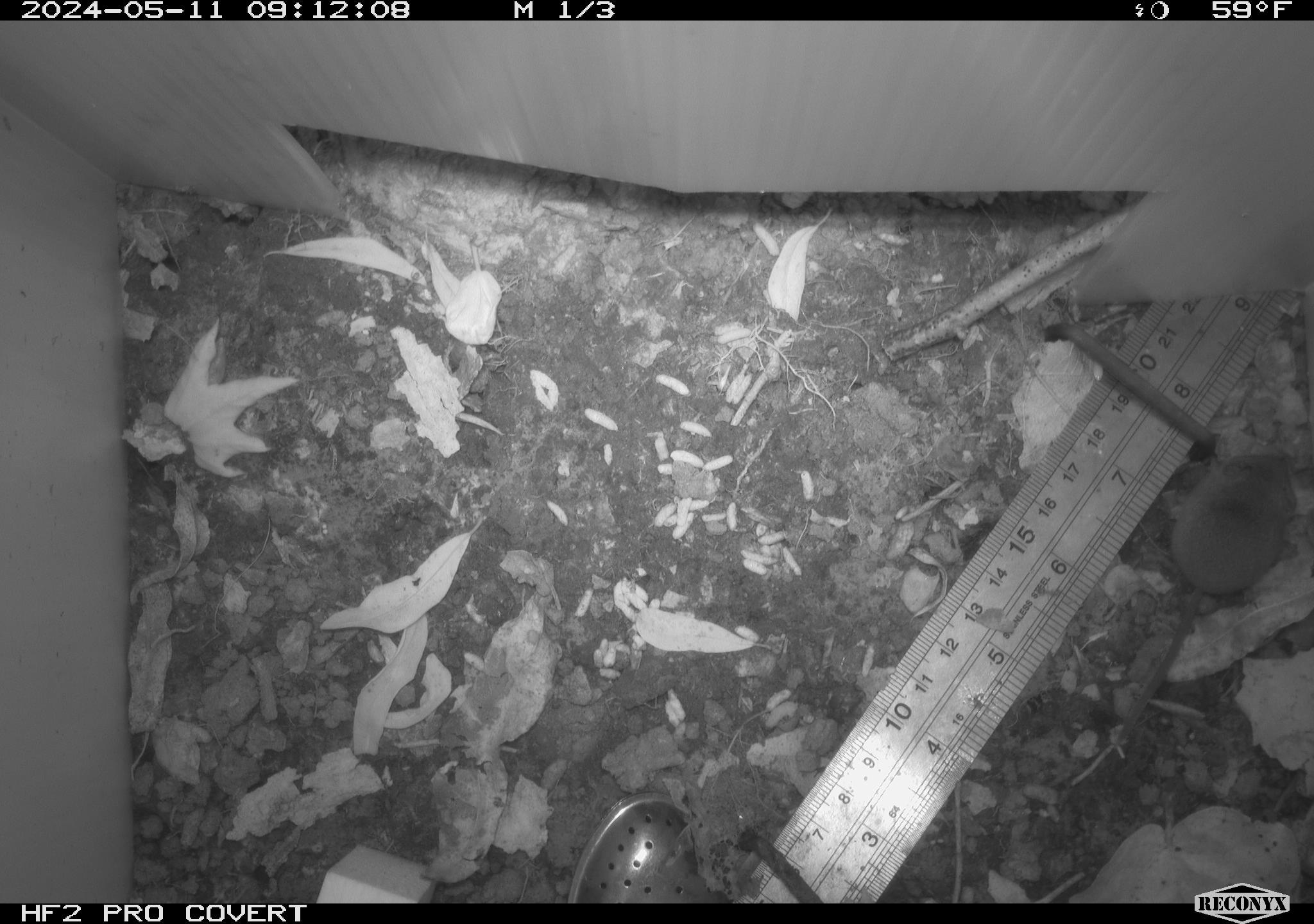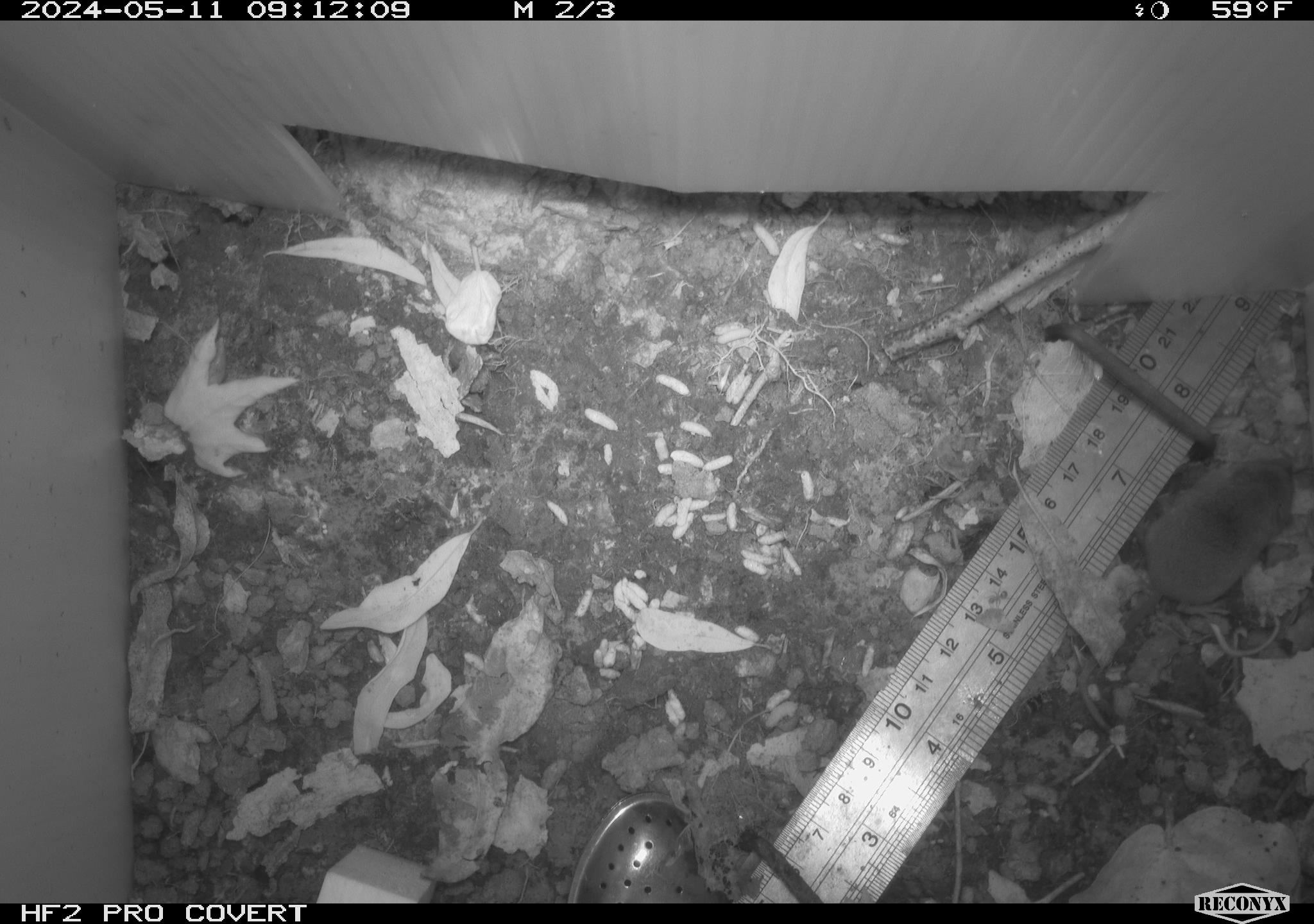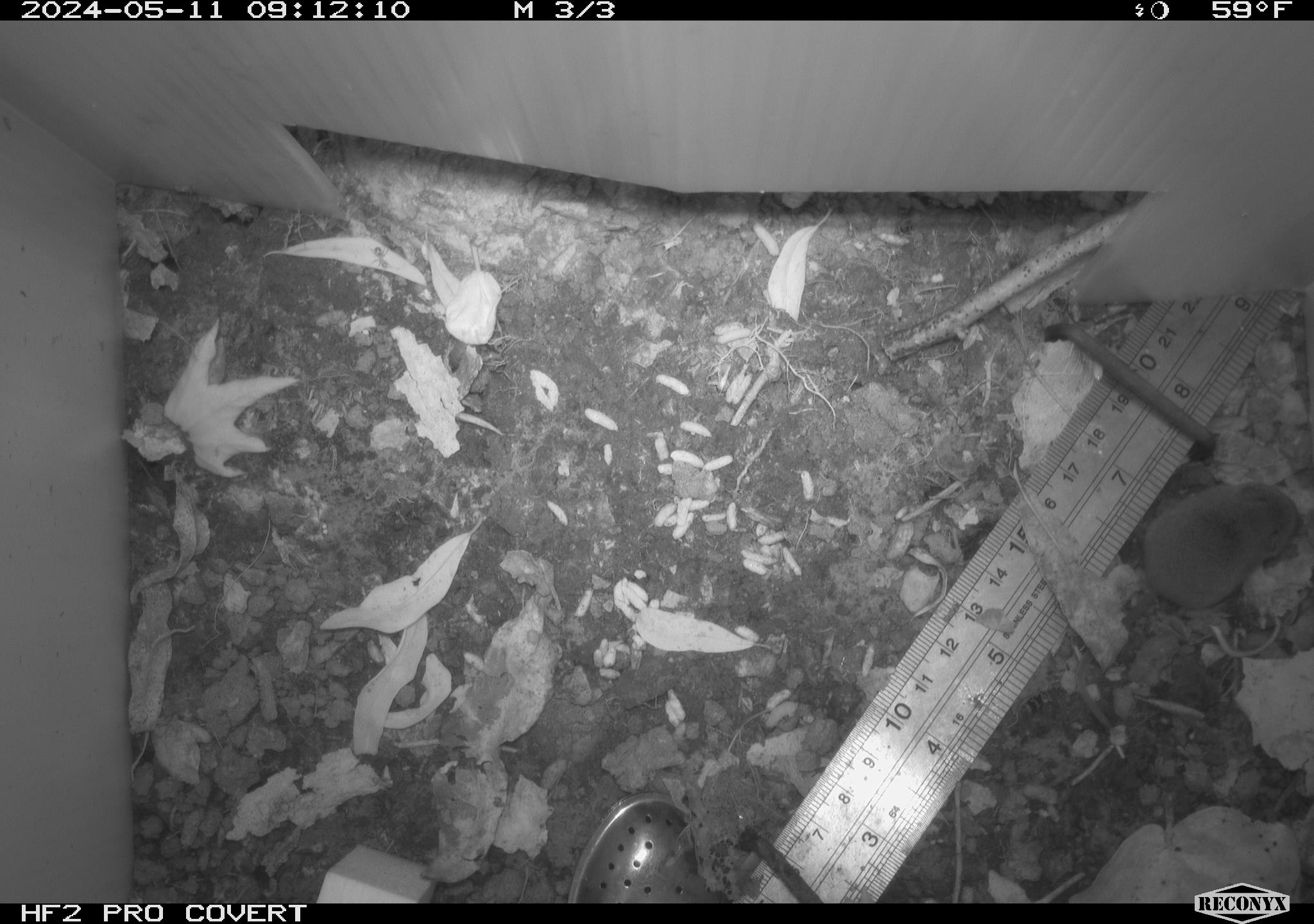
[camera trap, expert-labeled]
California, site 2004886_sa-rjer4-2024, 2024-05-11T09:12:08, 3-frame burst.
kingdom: Animalia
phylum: Chordata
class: Mammalia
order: Eulipotyphla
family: Soricidae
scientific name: Soricidae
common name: shrews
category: soricidae family